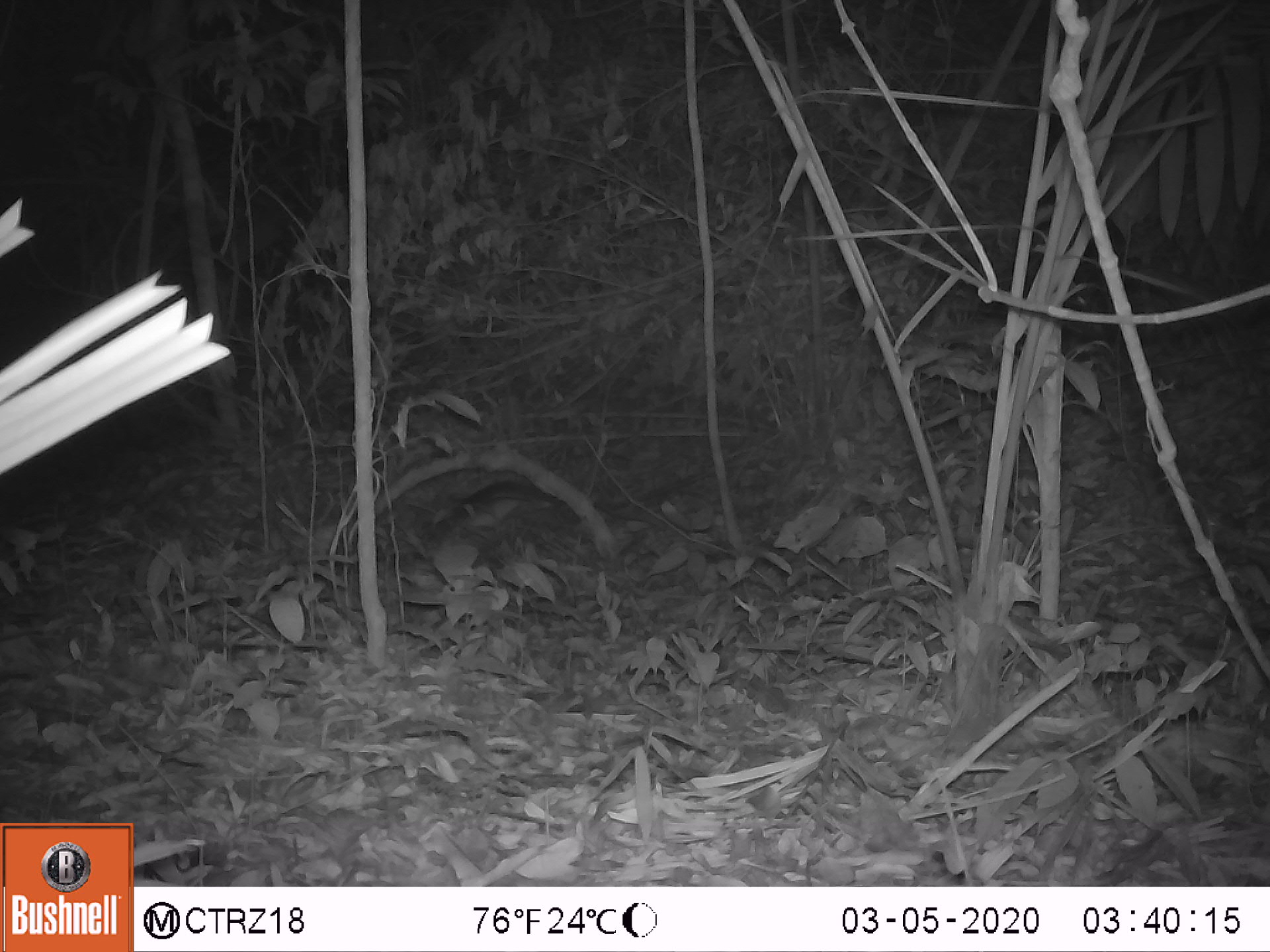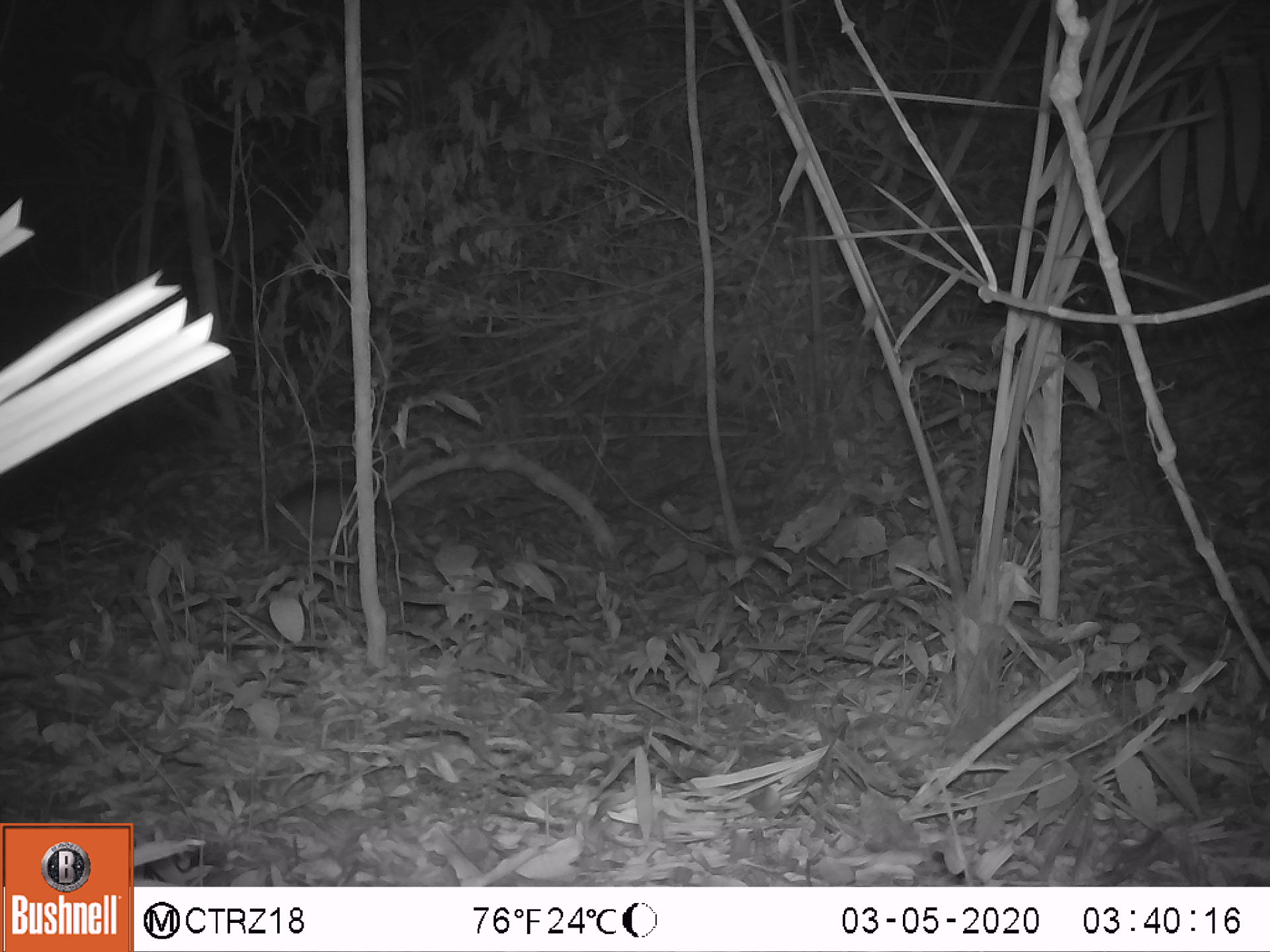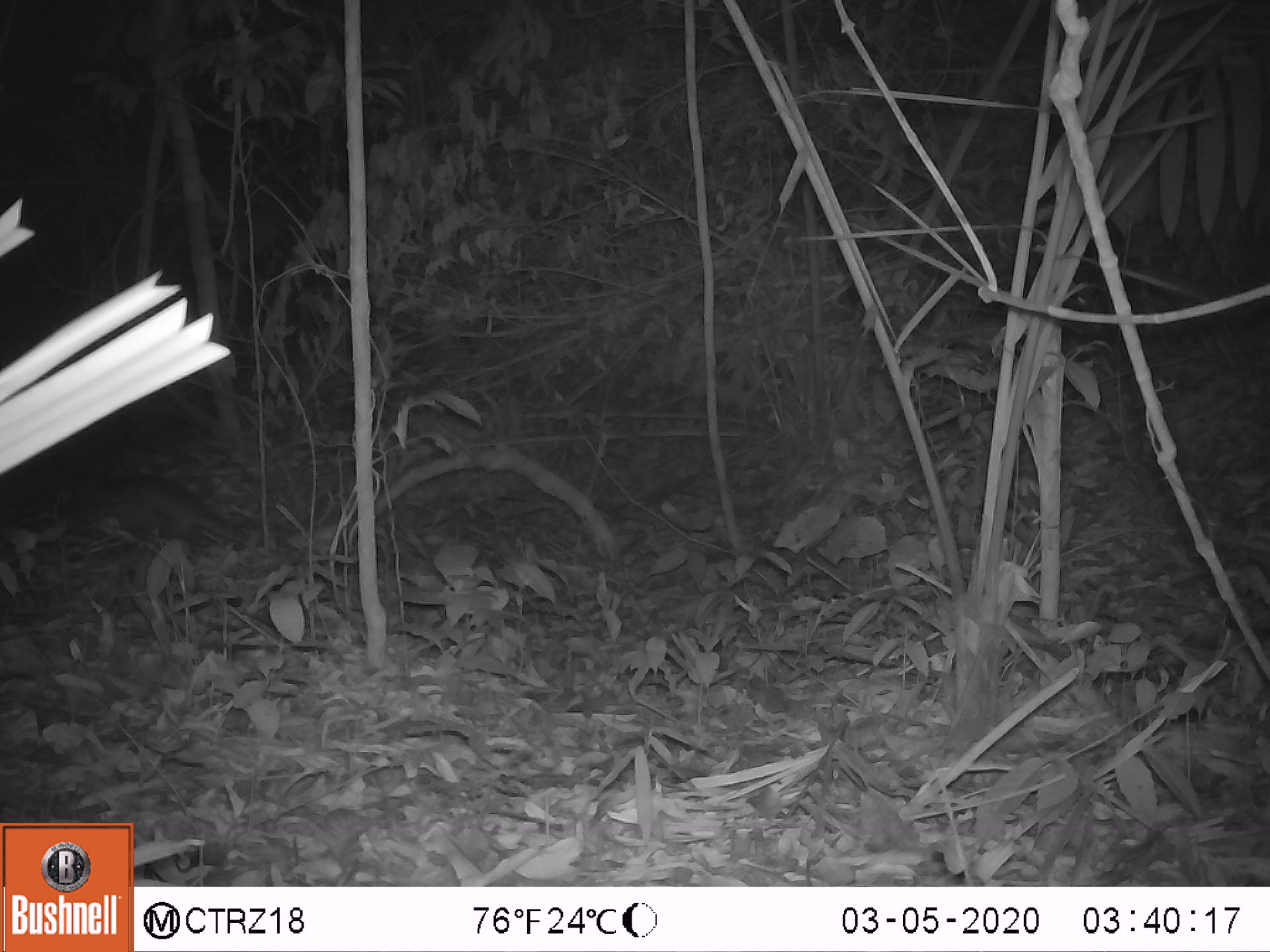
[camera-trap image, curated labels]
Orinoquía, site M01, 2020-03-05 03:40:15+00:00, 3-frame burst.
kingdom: Animalia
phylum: Chordata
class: Mammalia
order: Cingulata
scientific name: Cingulata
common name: armadillo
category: unknown armadillo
Unknown armadillo (armadillo) (Cingulata).